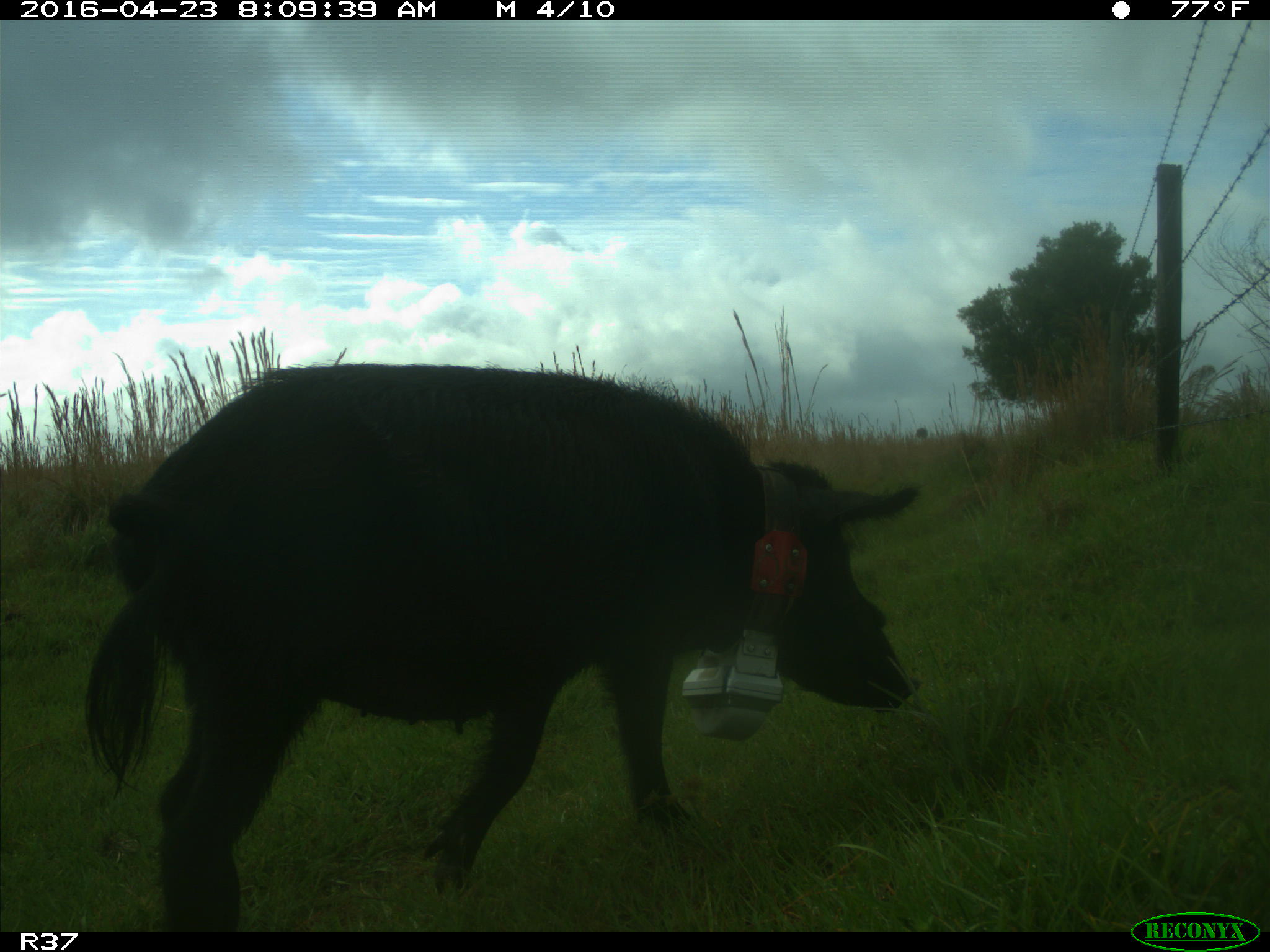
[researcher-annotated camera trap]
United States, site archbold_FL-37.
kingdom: Animalia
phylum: Chordata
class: Mammalia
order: Artiodactyla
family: Suidae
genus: Sus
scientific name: Sus scrofa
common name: wild boar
Sus scrofa (wild boar).